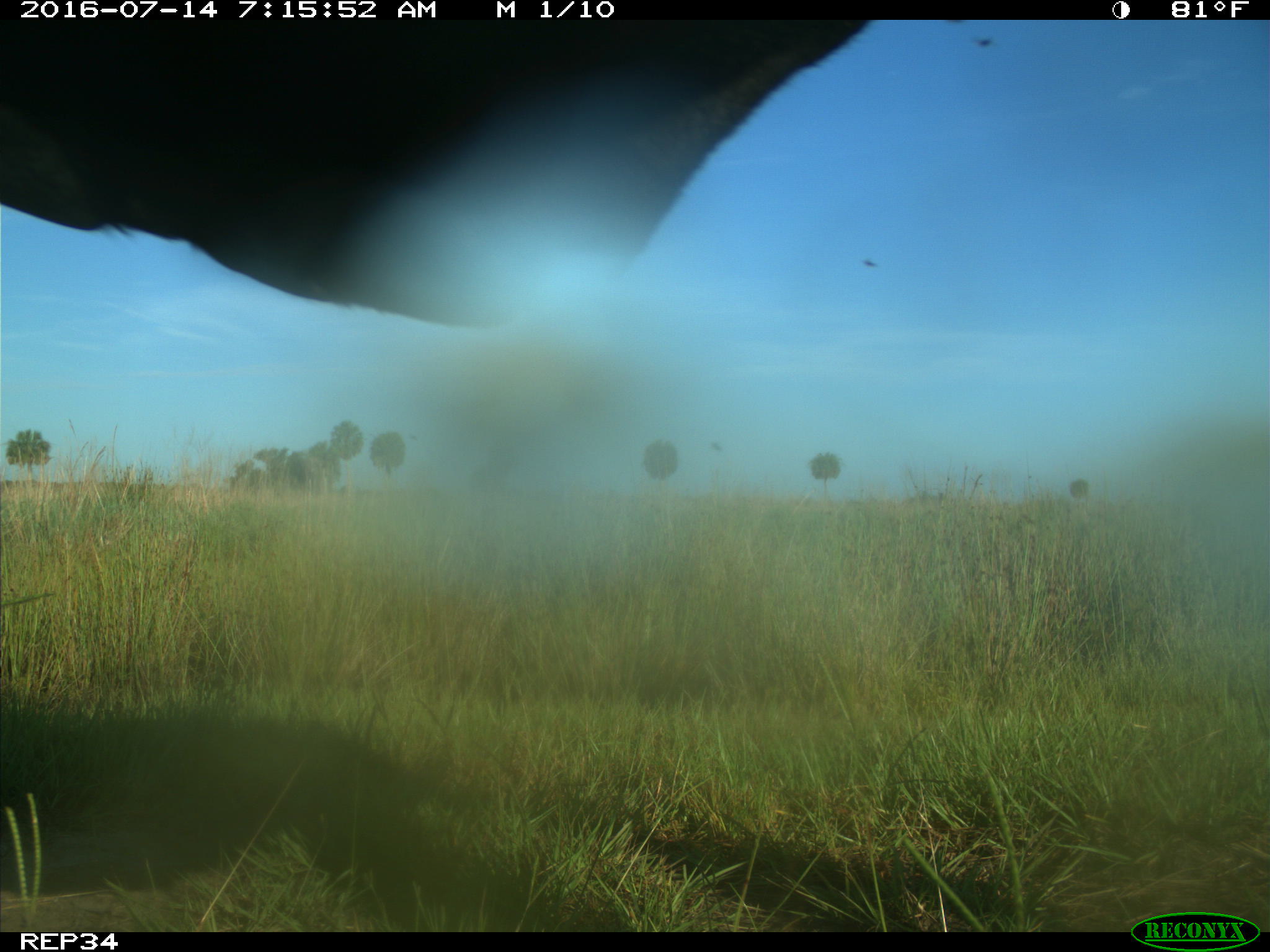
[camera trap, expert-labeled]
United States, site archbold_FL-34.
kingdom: Animalia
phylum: Chordata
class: Mammalia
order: Artiodactyla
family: Bovidae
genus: Bos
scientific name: Bos taurus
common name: domestic cow